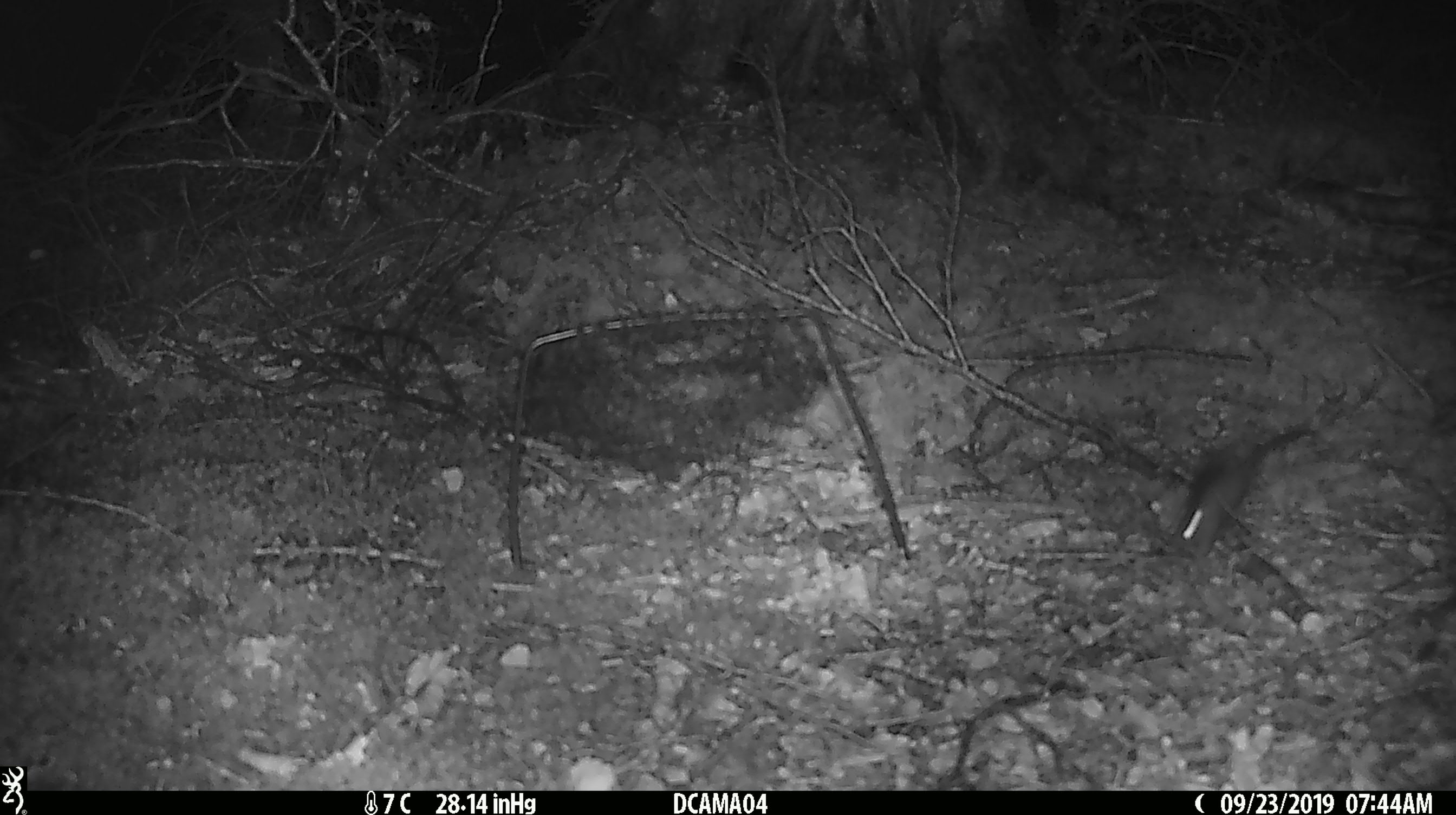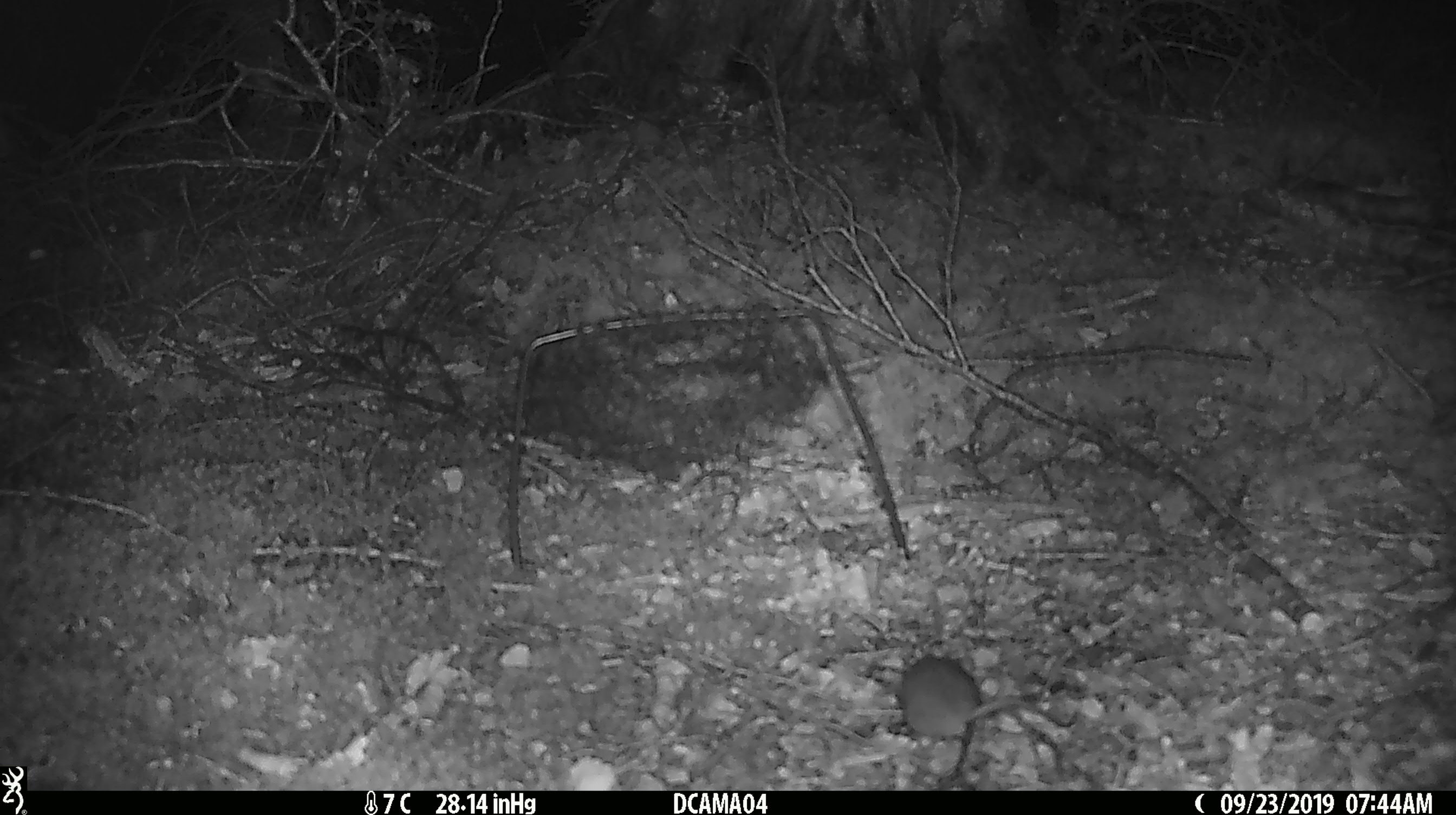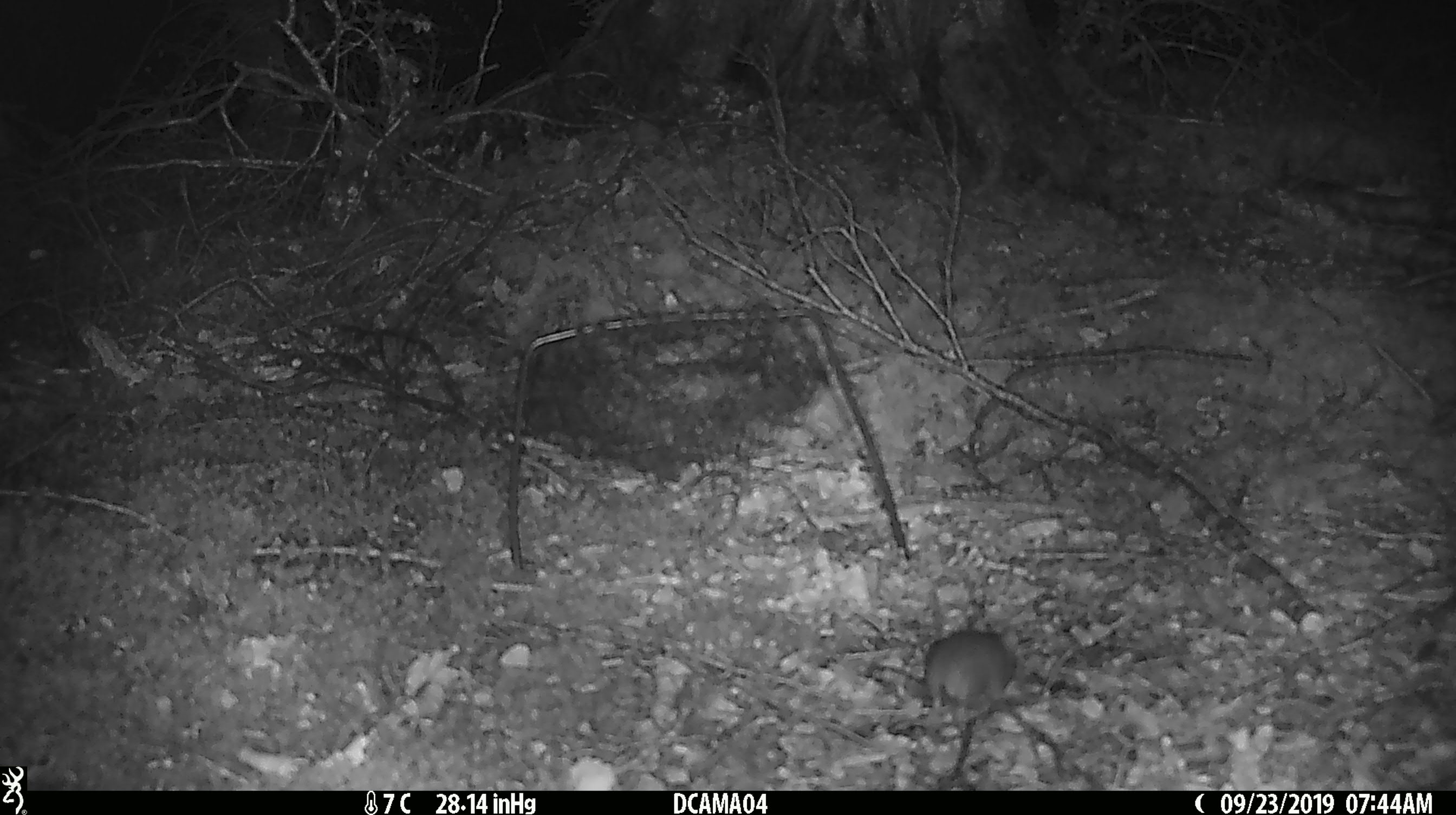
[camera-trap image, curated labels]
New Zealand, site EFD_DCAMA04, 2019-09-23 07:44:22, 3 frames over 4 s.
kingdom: Animalia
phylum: Chordata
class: Mammalia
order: Rodentia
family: Muridae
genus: Mus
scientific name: Mus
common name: mouse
Mouse (Mus).